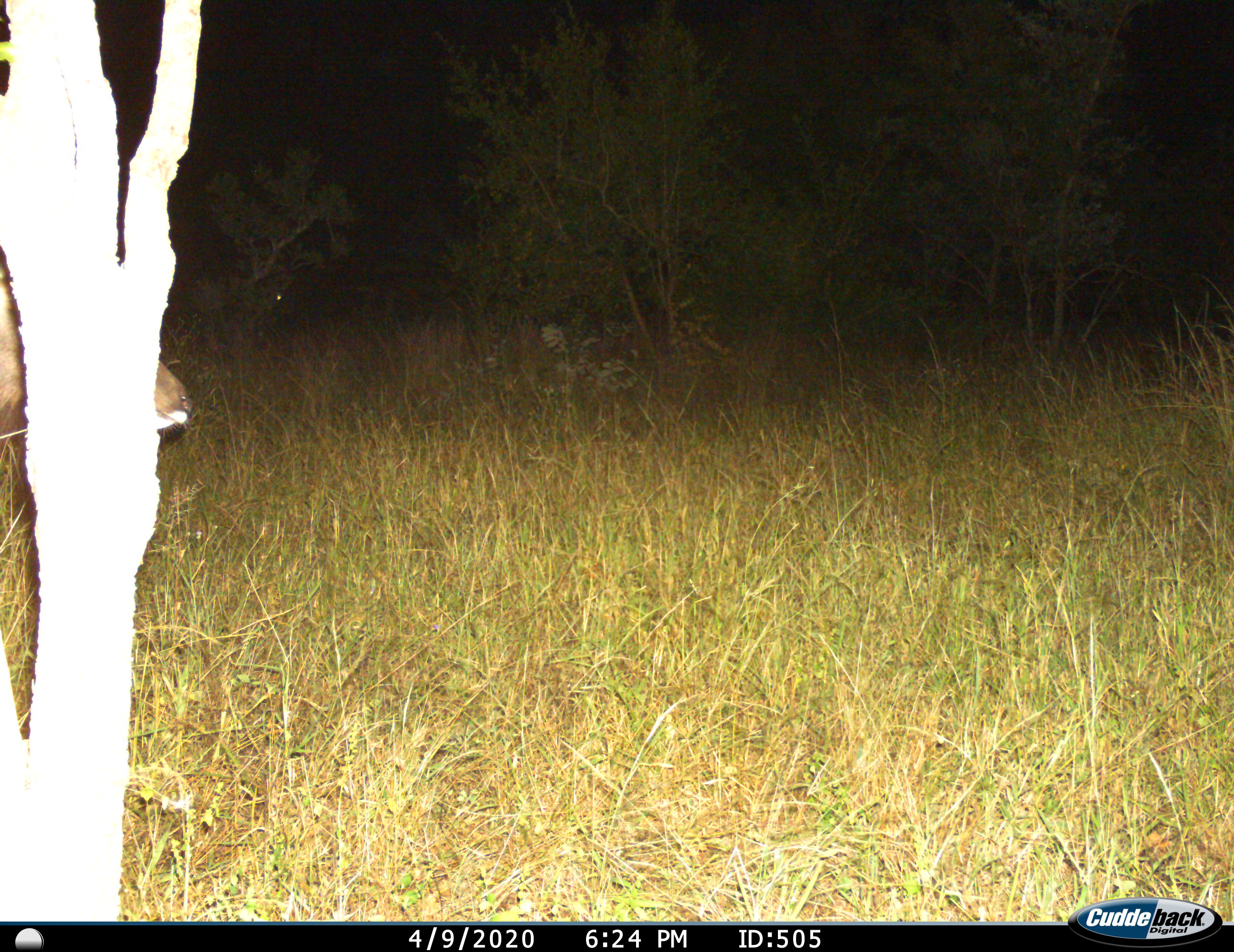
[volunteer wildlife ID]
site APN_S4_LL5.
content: unidentified animal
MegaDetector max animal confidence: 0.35